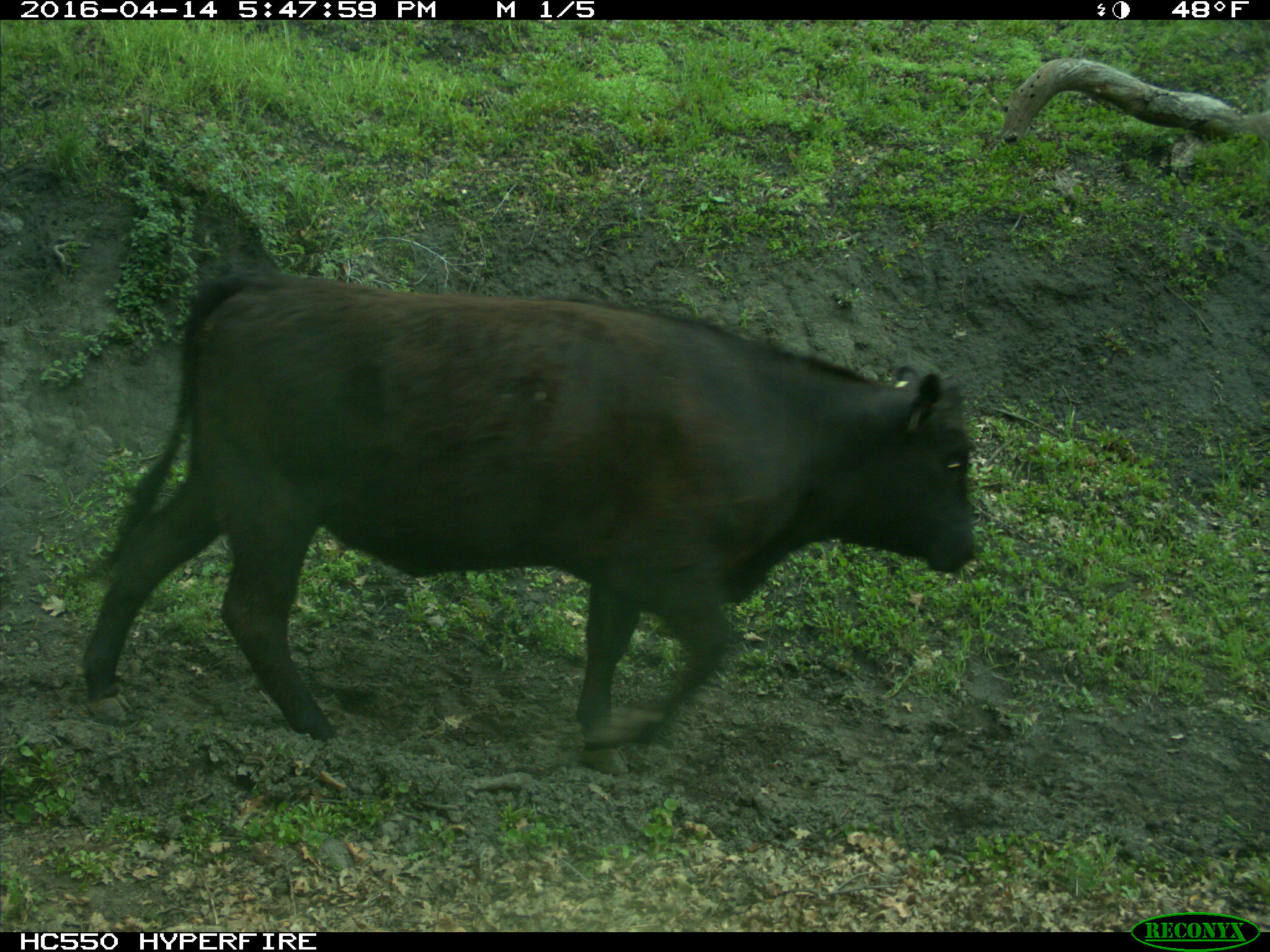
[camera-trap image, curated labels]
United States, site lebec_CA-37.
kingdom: Animalia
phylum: Chordata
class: Mammalia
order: Artiodactyla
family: Bovidae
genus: Bos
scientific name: Bos taurus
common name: domestic cow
Bos taurus (domestic cow).